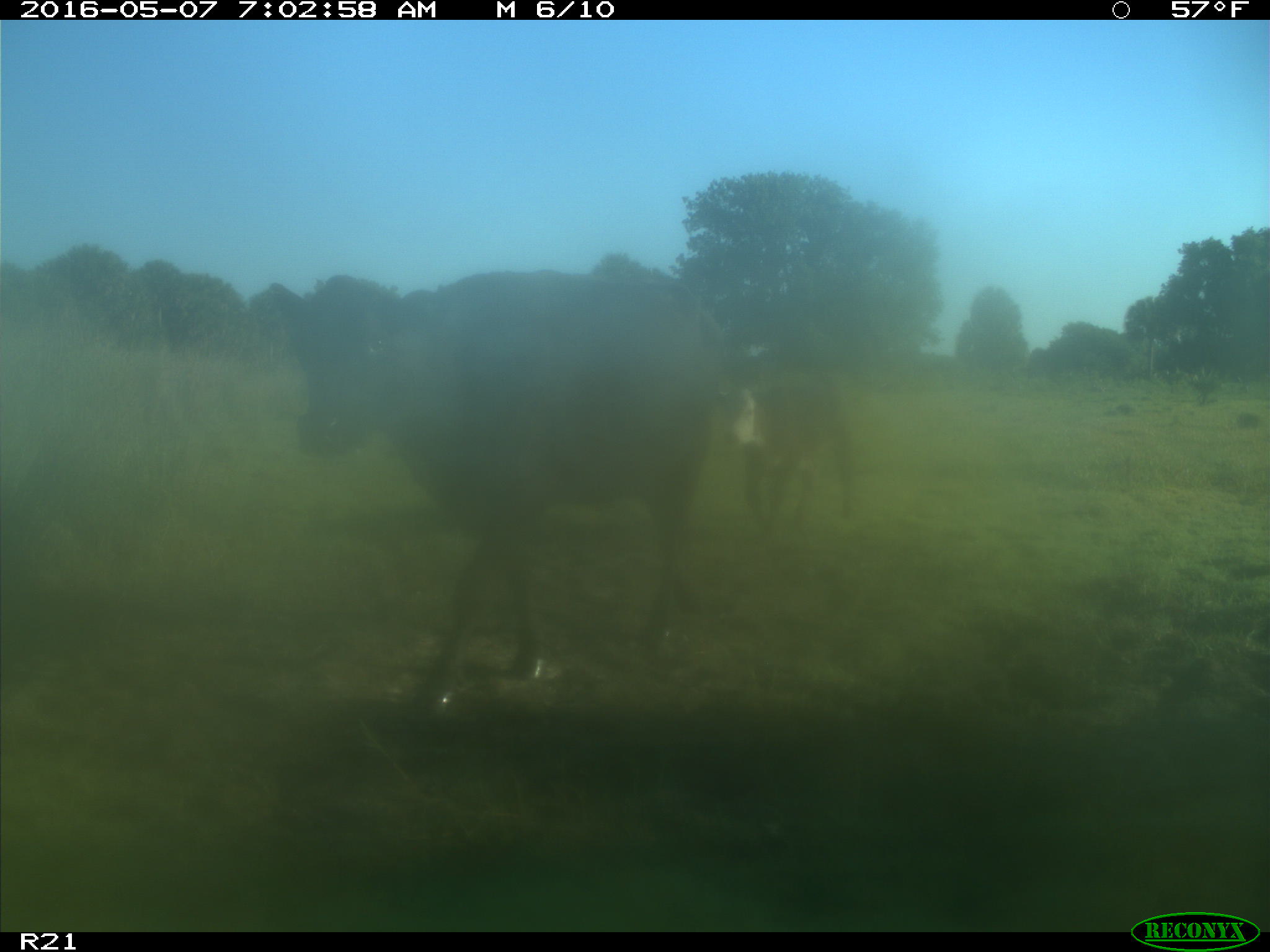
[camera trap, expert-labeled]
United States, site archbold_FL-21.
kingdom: Animalia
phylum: Chordata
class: Mammalia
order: Artiodactyla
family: Bovidae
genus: Bos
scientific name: Bos taurus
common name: domestic cow